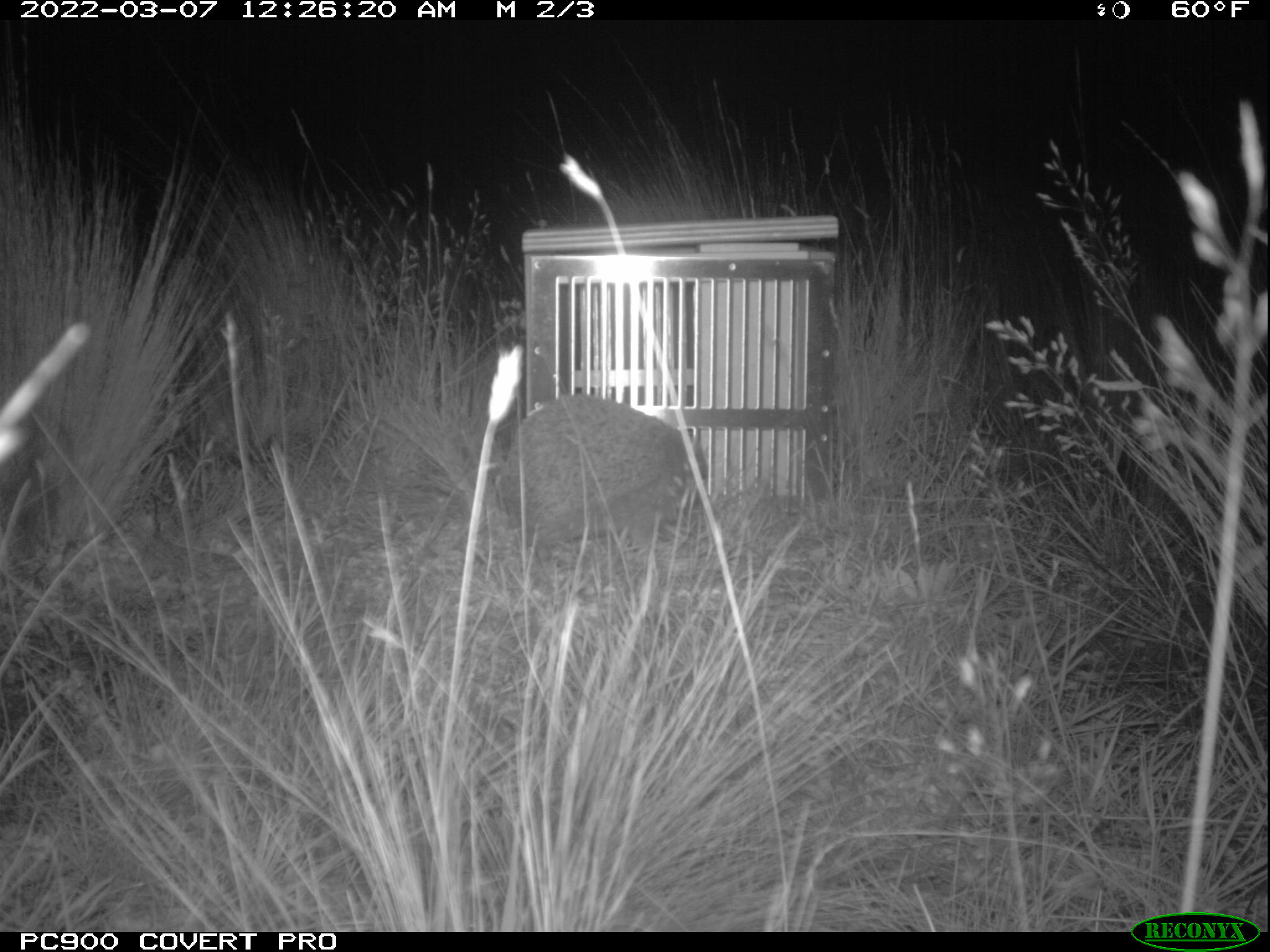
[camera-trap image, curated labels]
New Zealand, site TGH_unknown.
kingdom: Animalia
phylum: Chordata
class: Mammalia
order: Eulipotyphla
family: Erinaceidae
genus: Erinaceus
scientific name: Erinaceus europaeus europaeus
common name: european hedgehog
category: hedgehog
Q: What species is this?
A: Hedgehog (european hedgehog) (Erinaceus europaeus europaeus).